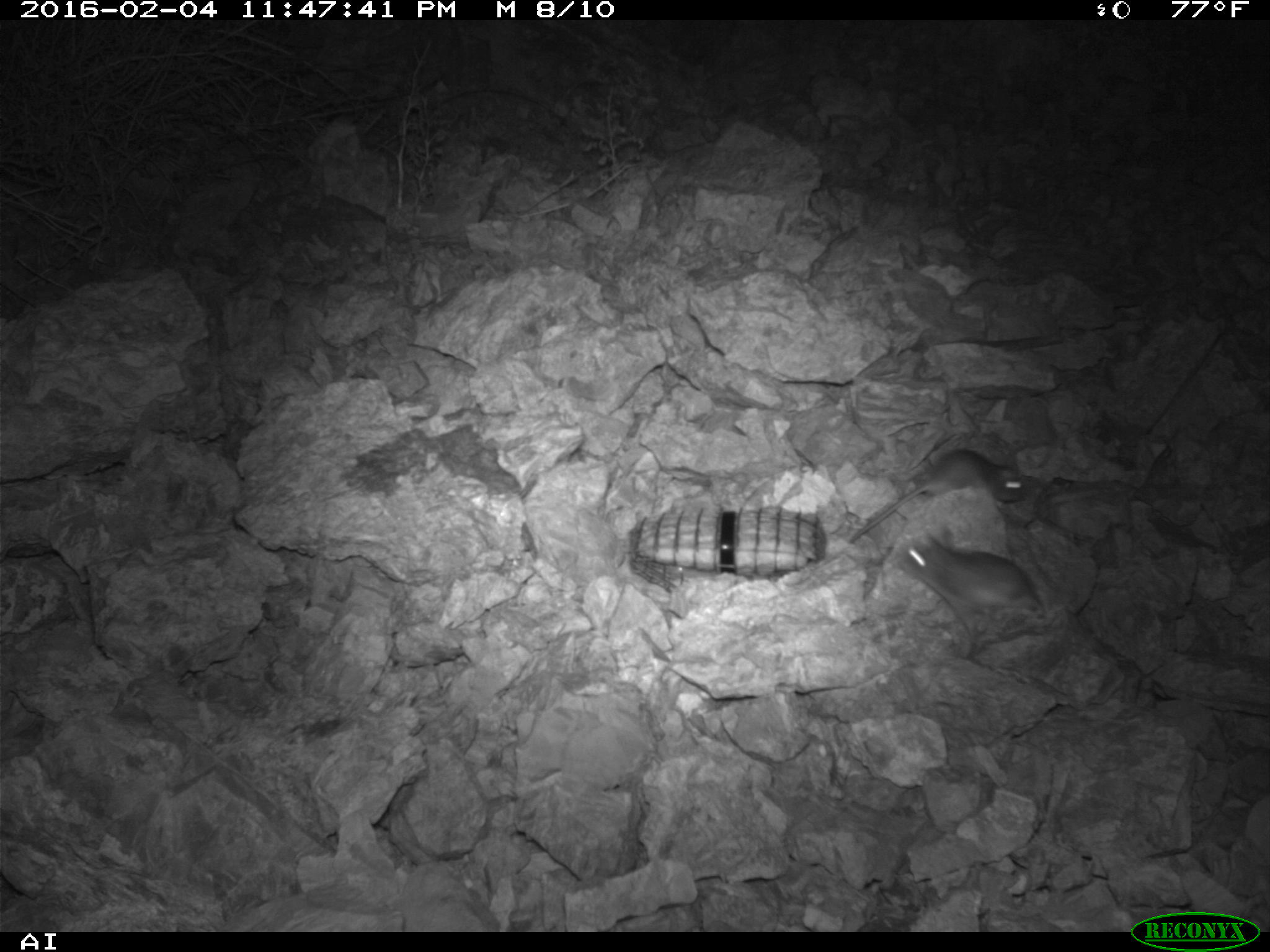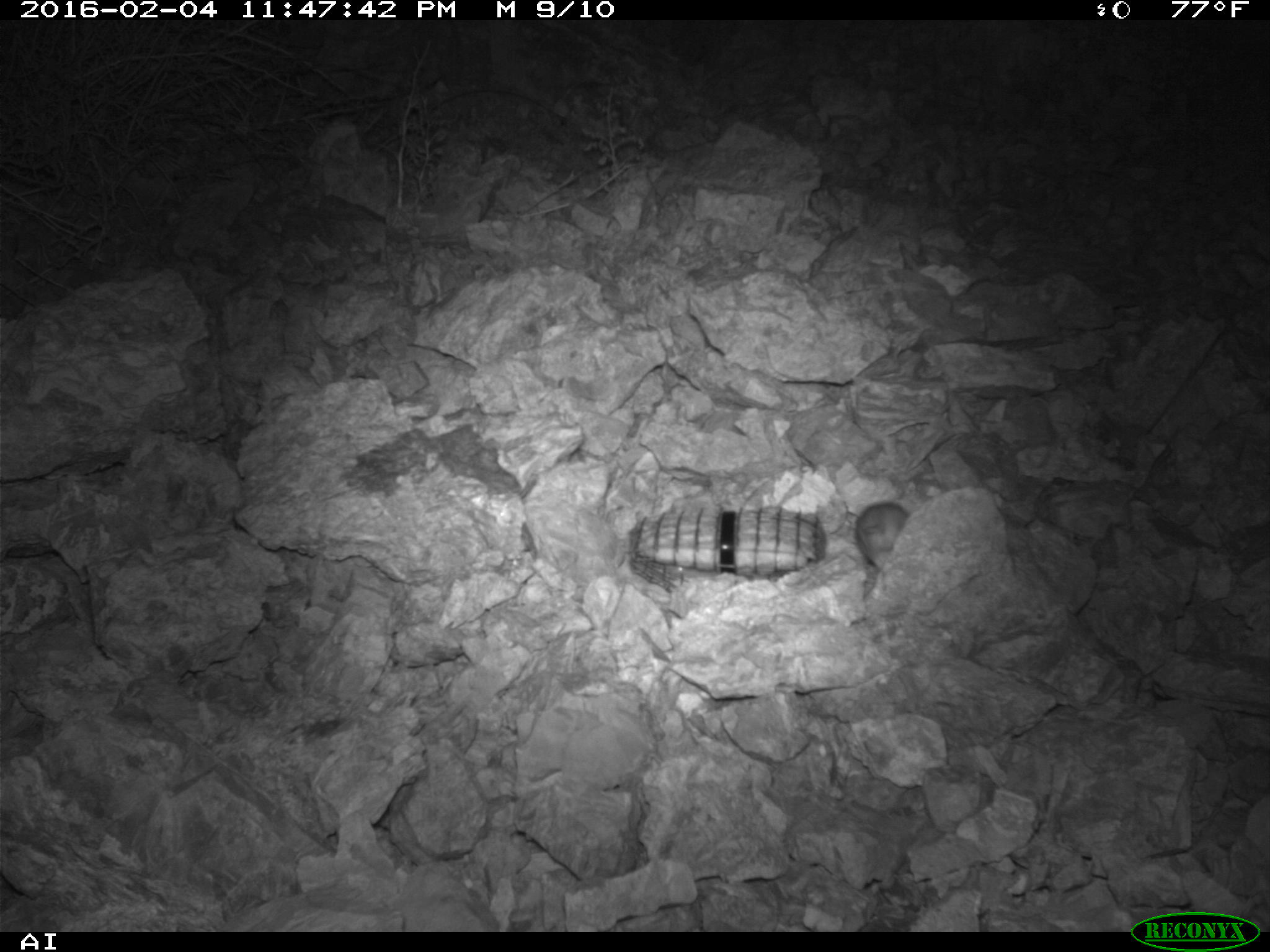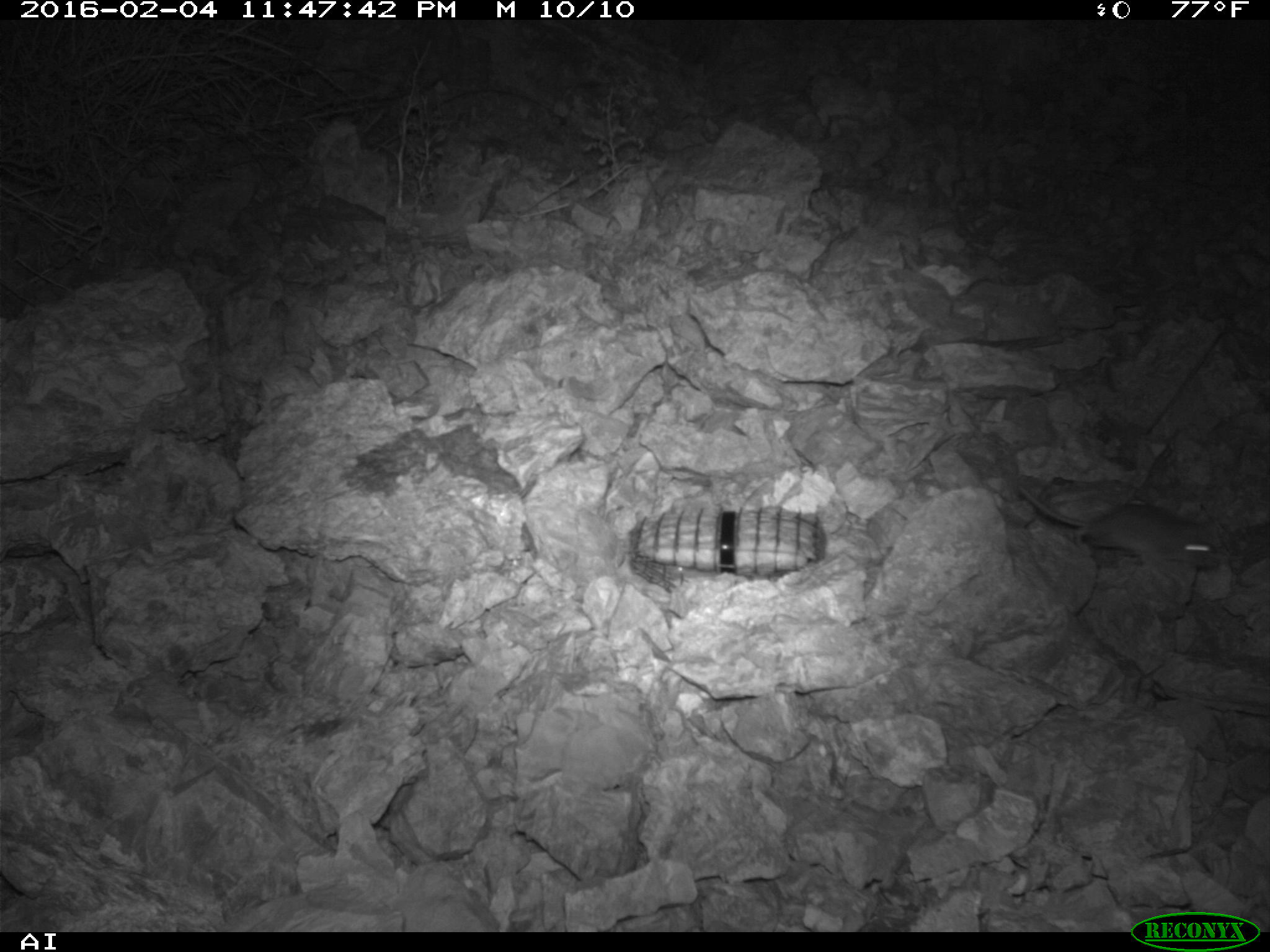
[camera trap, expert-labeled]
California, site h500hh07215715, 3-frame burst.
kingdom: Animalia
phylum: Chordata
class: Mammalia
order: Rodentia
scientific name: Rodentia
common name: rodent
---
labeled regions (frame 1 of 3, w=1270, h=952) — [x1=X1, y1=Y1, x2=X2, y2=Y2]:
rodent: [x1=897, y1=529, x2=1045, y2=659]; [x1=848, y1=449, x2=1024, y2=542]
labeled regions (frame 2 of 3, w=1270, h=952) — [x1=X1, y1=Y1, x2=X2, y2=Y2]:
rodent: [x1=851, y1=499, x2=905, y2=573]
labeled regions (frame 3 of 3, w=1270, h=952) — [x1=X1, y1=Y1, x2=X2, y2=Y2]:
rodent: [x1=1017, y1=483, x2=1216, y2=566]